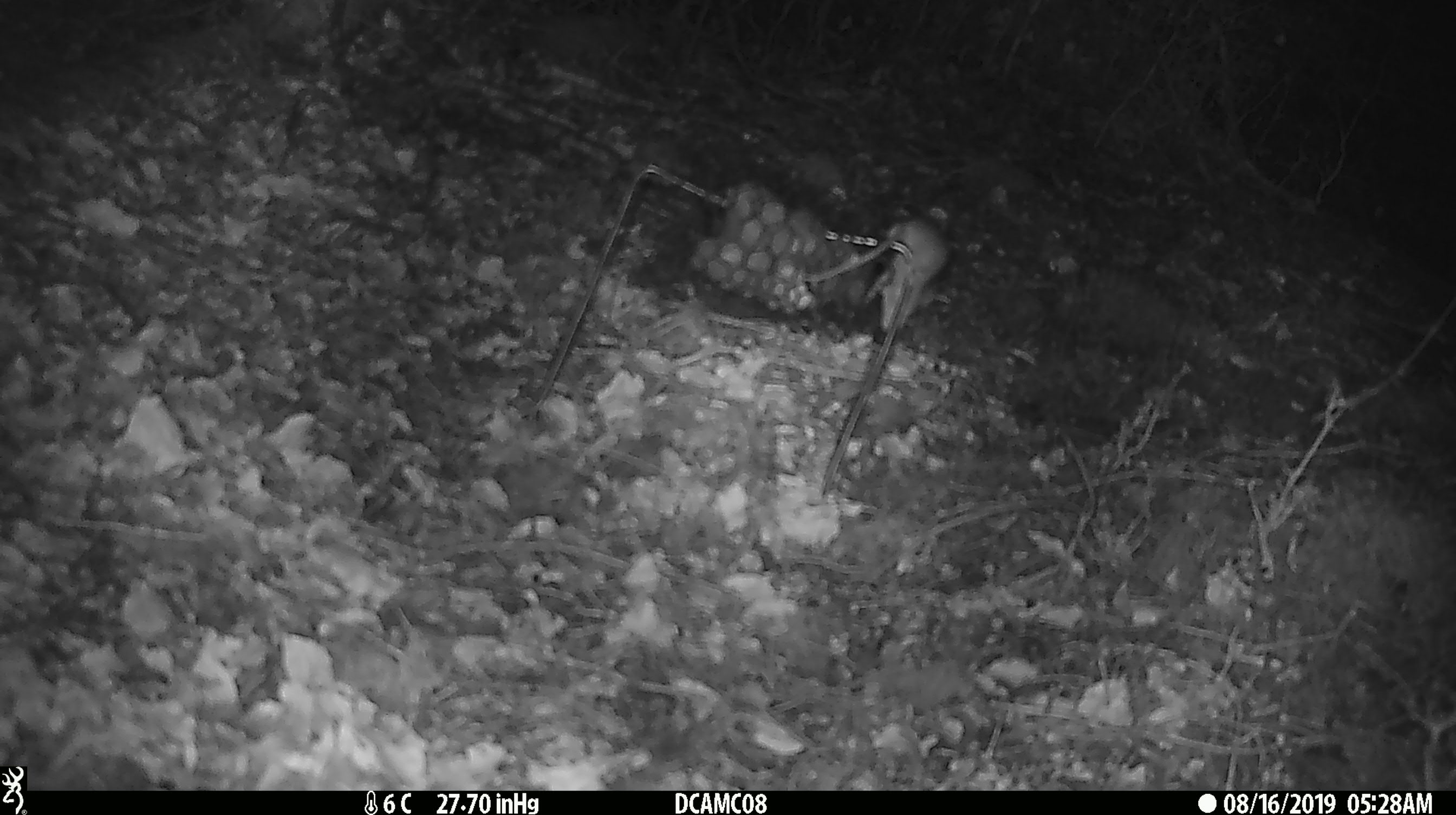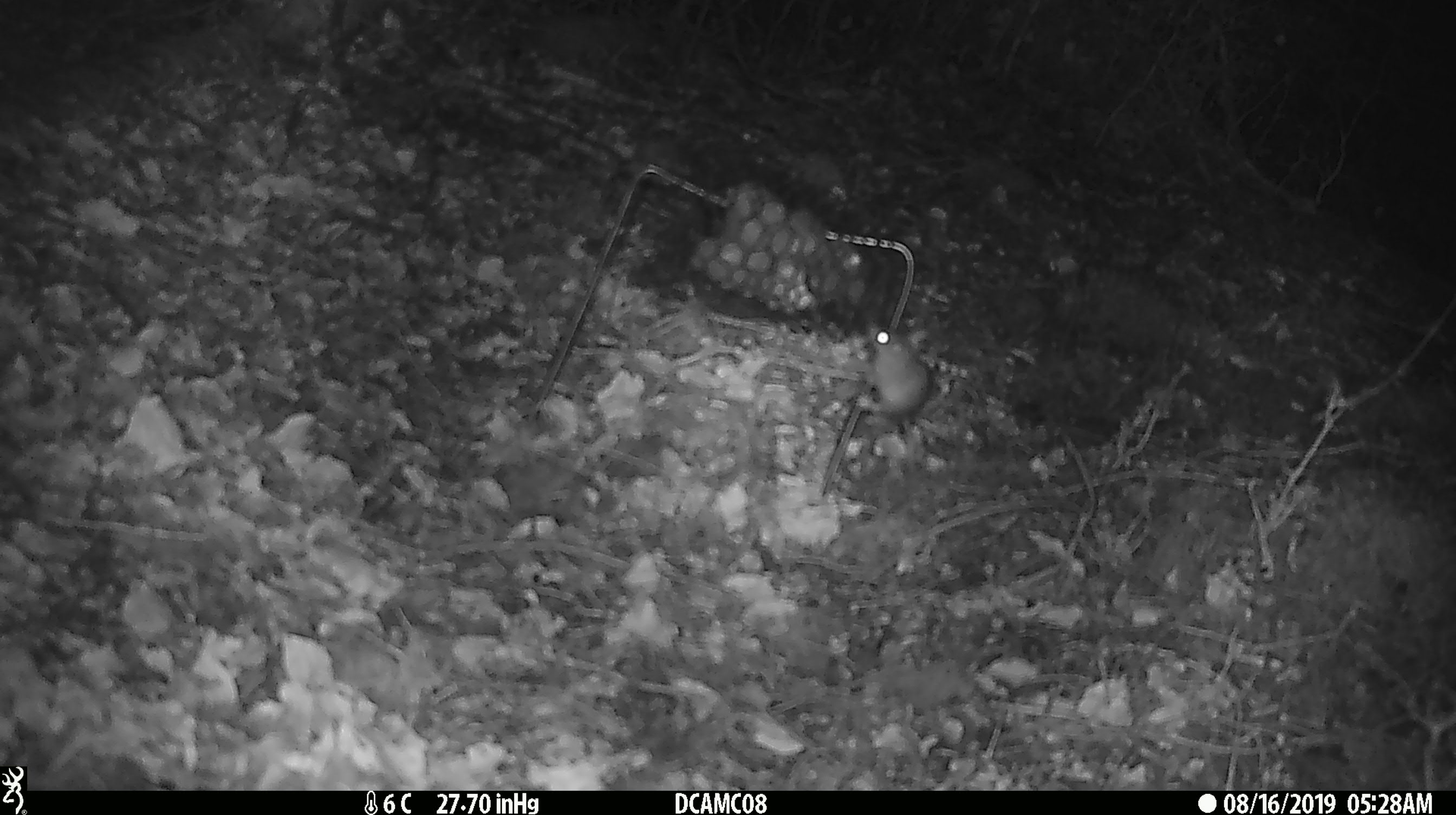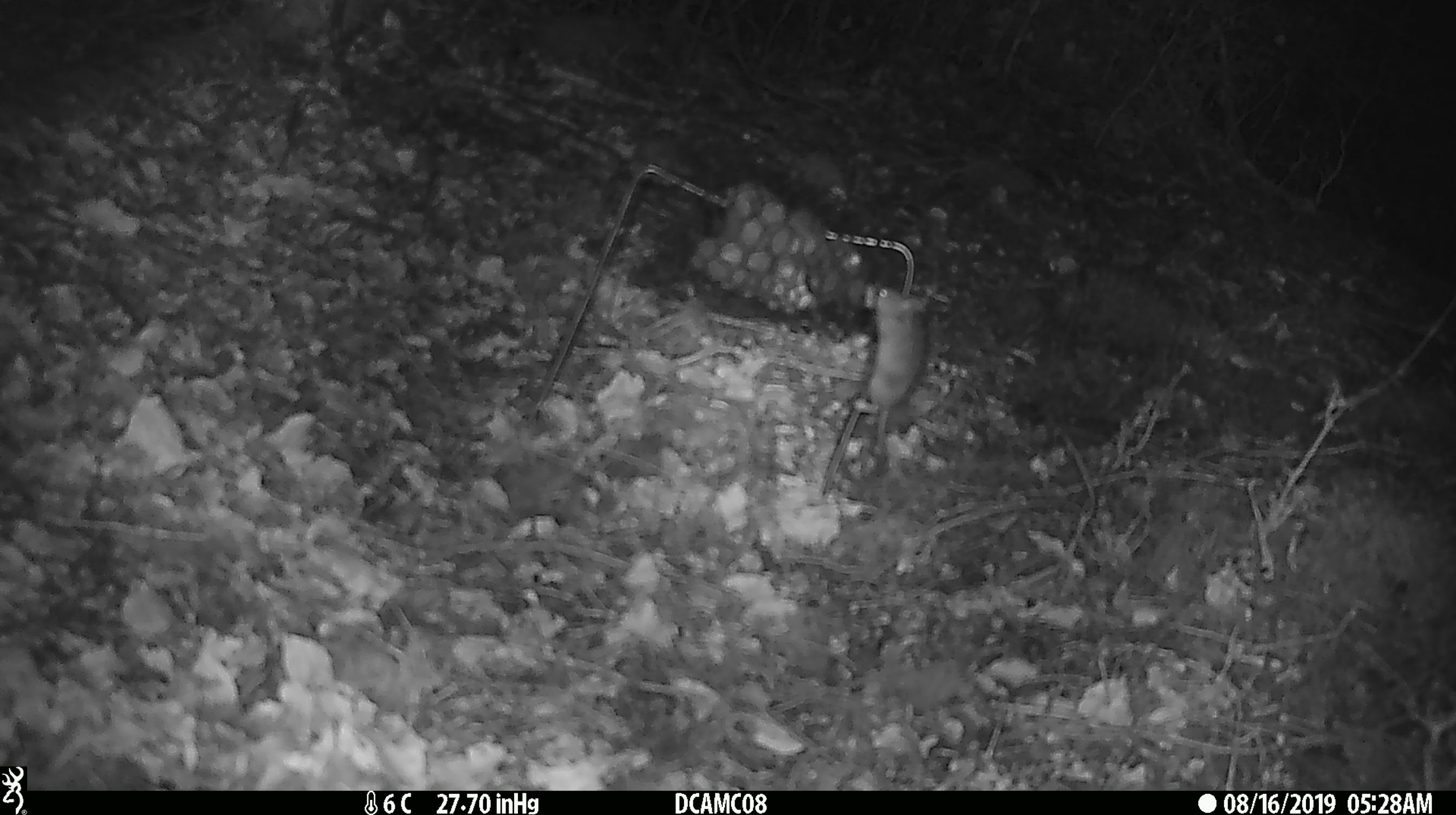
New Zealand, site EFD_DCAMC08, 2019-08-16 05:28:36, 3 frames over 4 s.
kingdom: Animalia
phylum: Chordata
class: Mammalia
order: Rodentia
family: Muridae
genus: Mus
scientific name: Mus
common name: mouse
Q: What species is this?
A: Mouse (Mus).